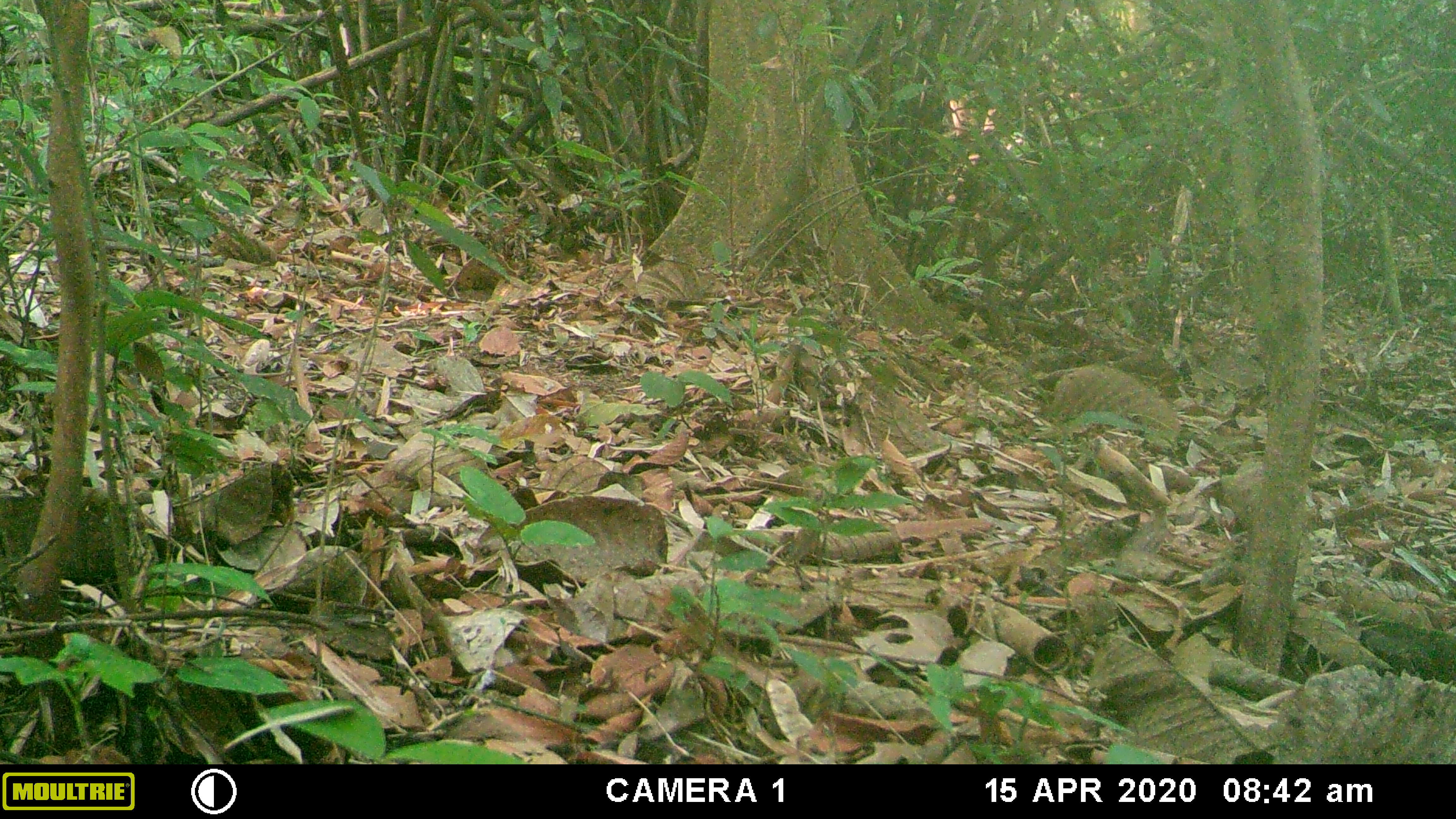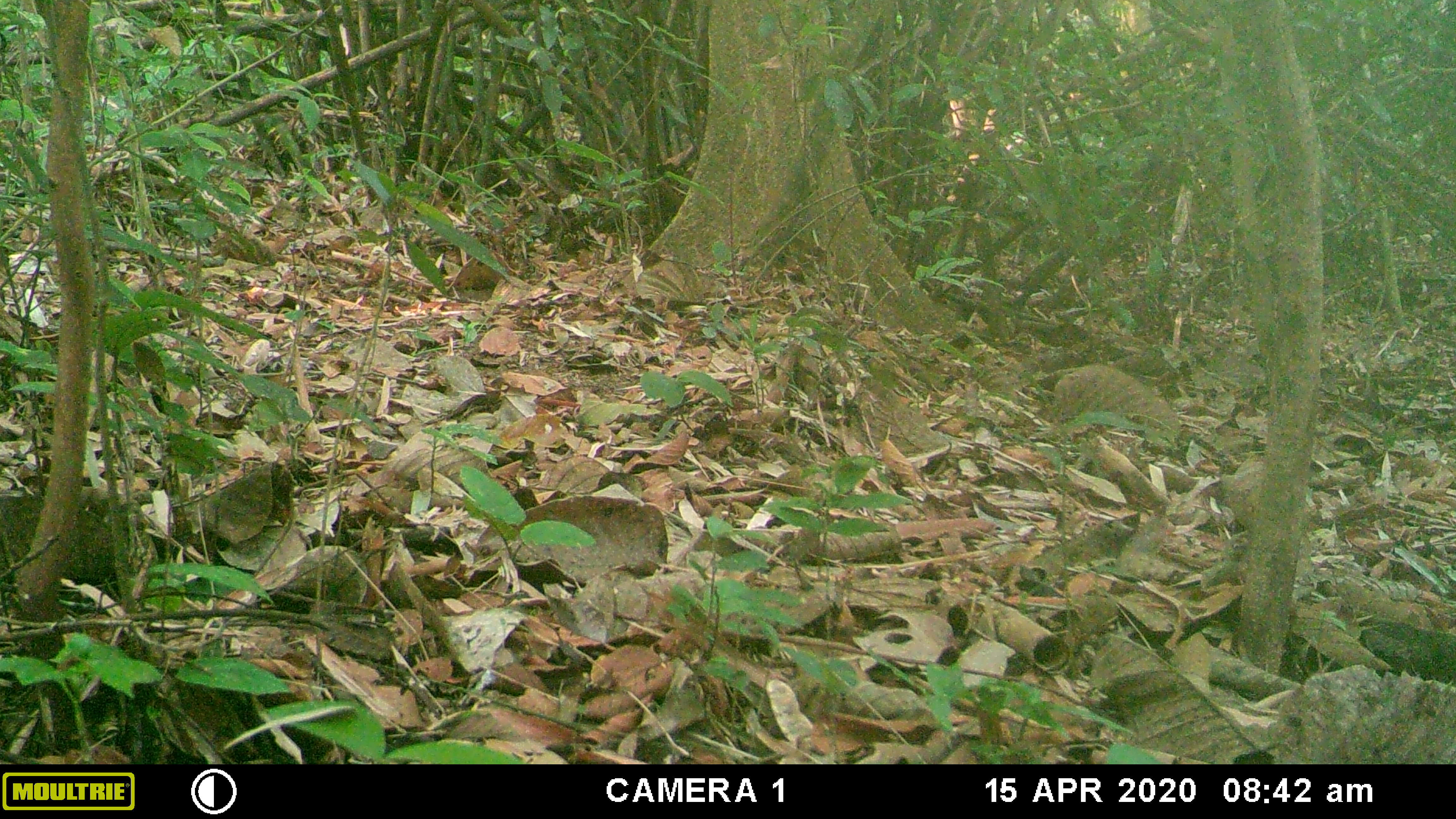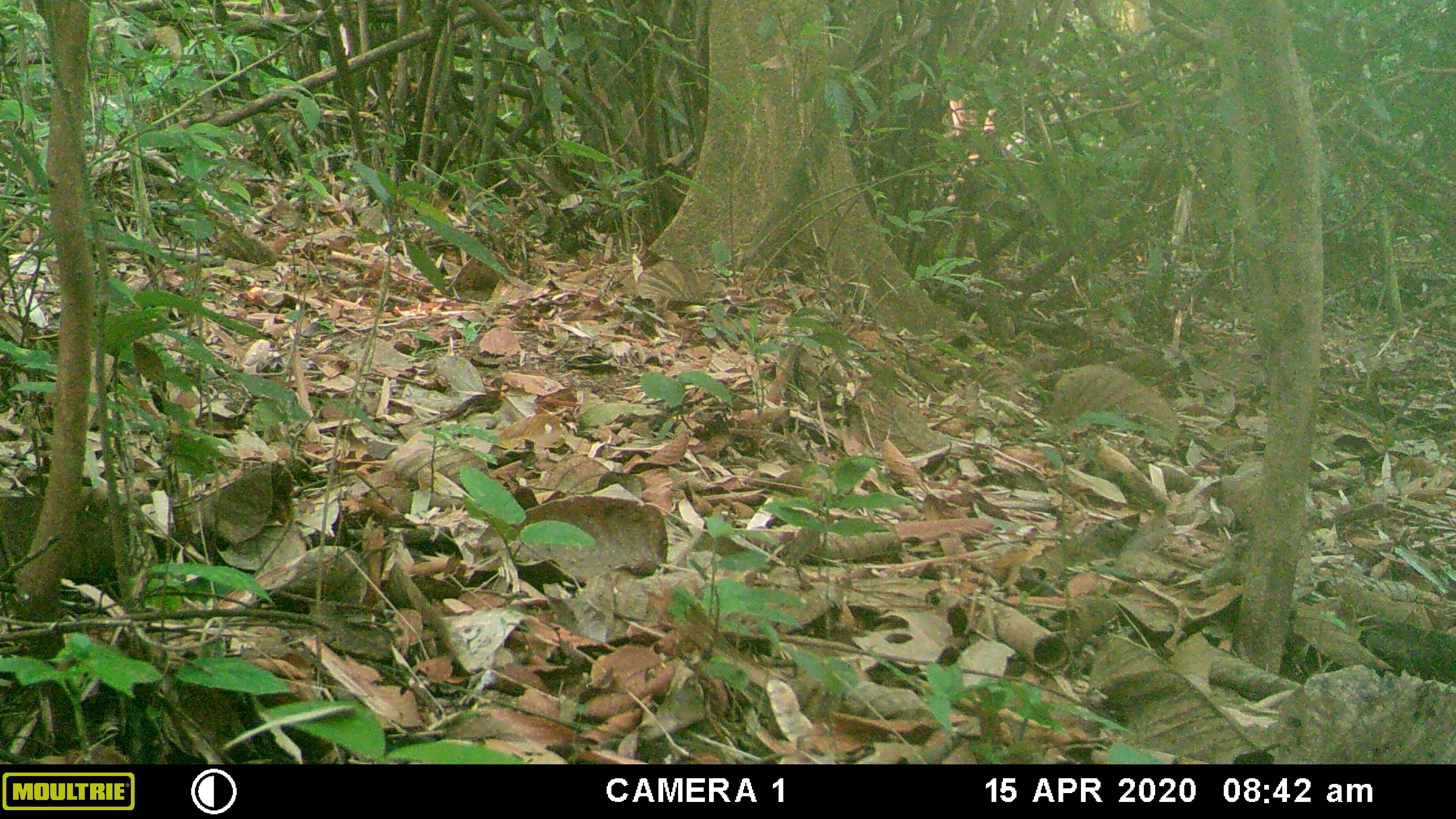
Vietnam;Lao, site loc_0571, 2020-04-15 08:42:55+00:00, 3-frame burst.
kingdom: Animalia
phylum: Chordata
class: Mammalia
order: Scandentia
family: Tupaiidae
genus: Tupaia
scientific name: Tupaia belangeri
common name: northern treeshrew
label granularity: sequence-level